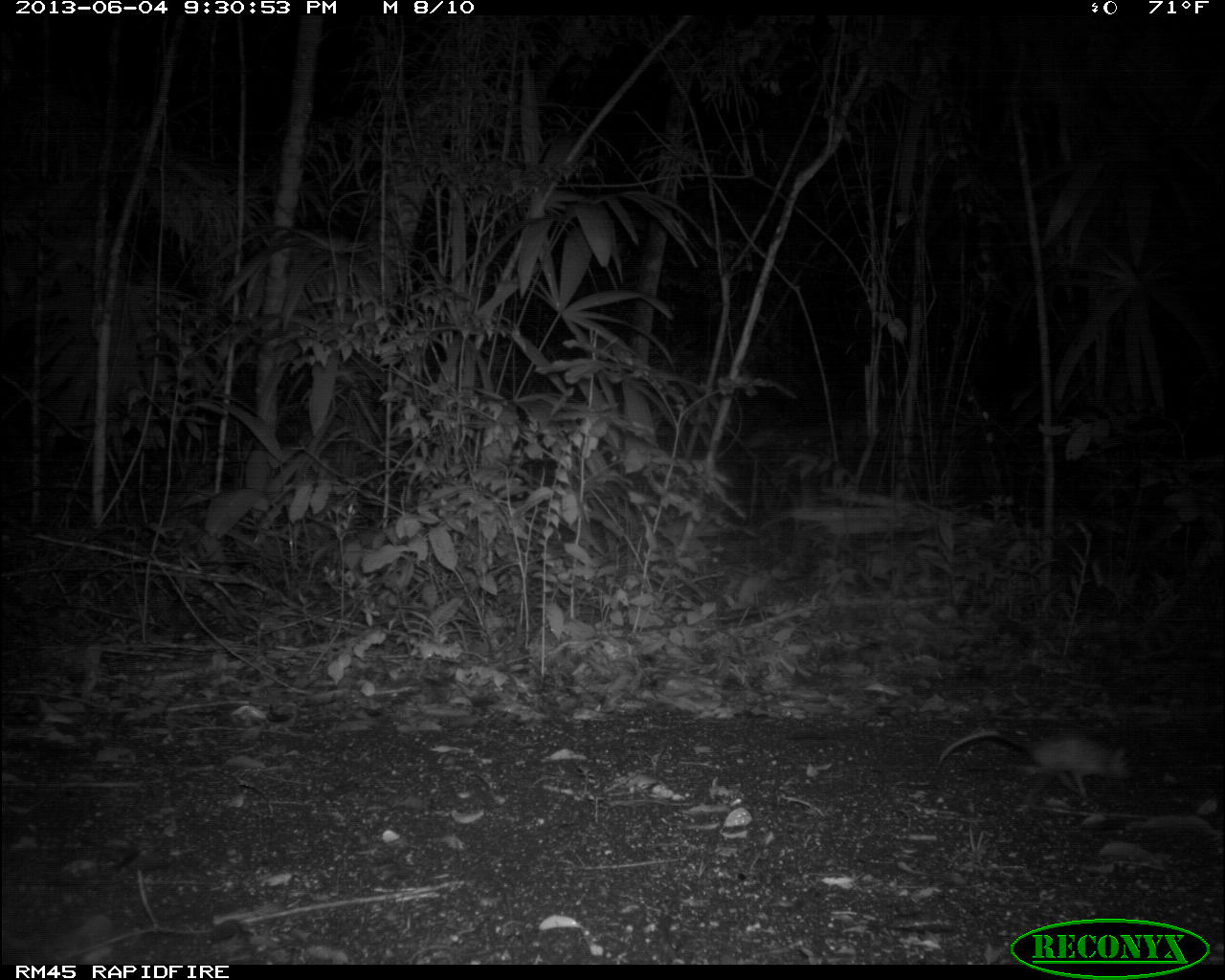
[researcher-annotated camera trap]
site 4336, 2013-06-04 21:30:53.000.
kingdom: Animalia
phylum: Chordata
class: Mammalia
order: Didelphimorphia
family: Didelphidae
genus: Didelphis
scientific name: Didelphis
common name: american opossums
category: didelphis sp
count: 1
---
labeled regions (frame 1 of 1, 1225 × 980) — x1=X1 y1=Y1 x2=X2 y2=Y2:
didelphis sp: x1=934 y1=727 x2=1133 y2=800